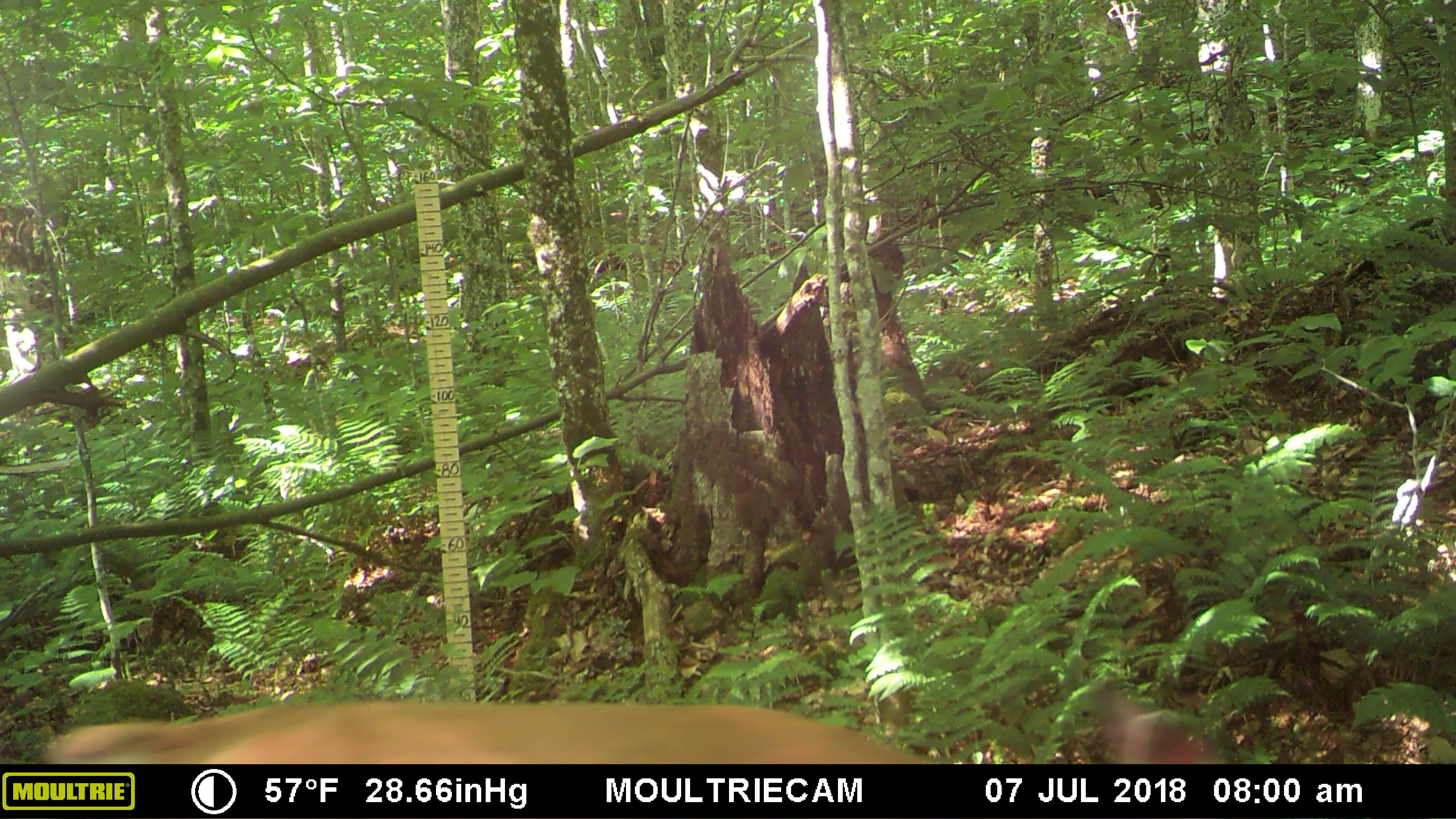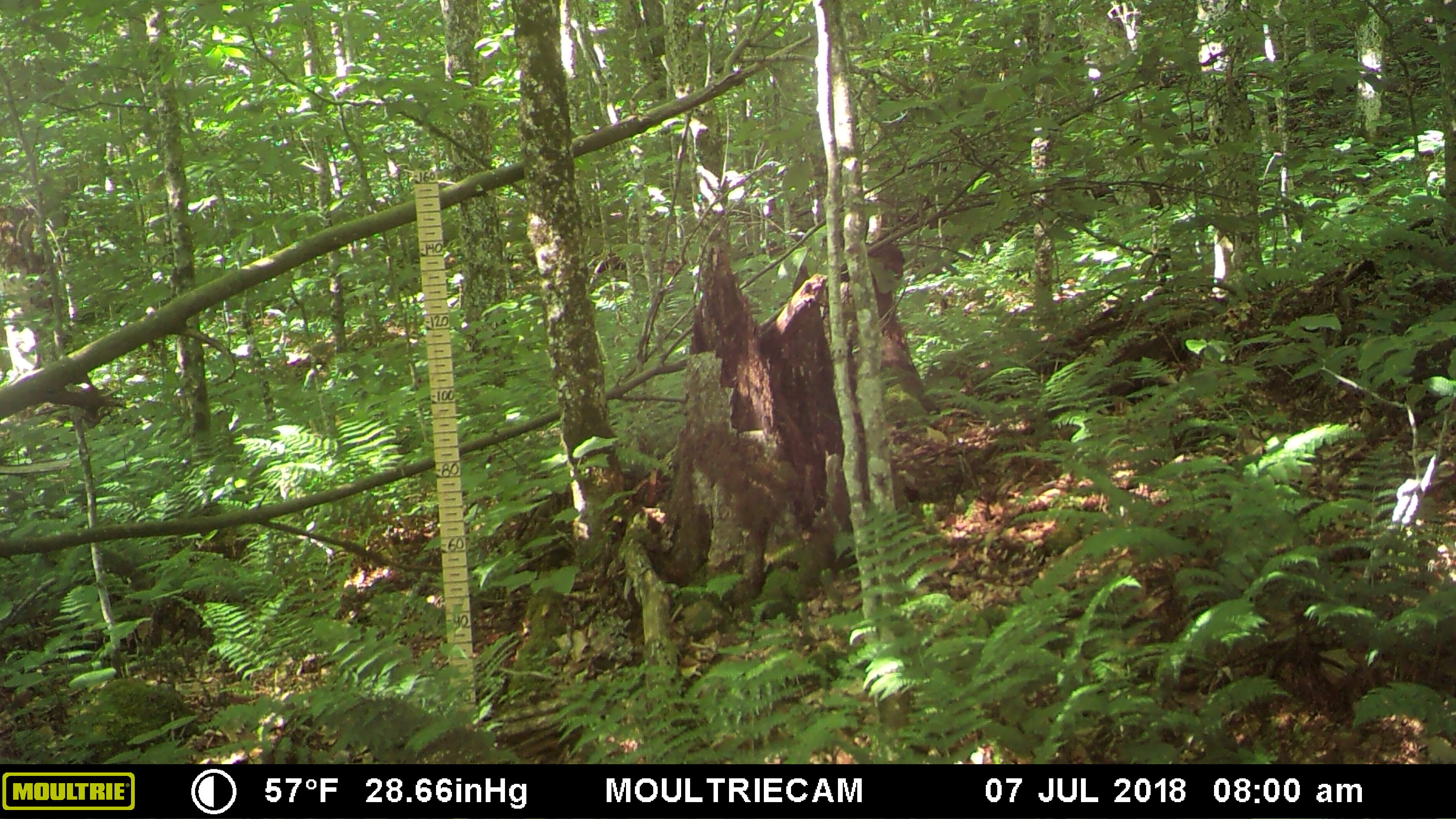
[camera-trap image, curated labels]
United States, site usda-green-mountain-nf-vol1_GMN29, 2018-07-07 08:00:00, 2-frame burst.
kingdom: Animalia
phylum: Chordata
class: Mammalia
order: Artiodactyla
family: Cervidae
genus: Odocoileus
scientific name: Odocoileus virginianus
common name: white-tailed deer